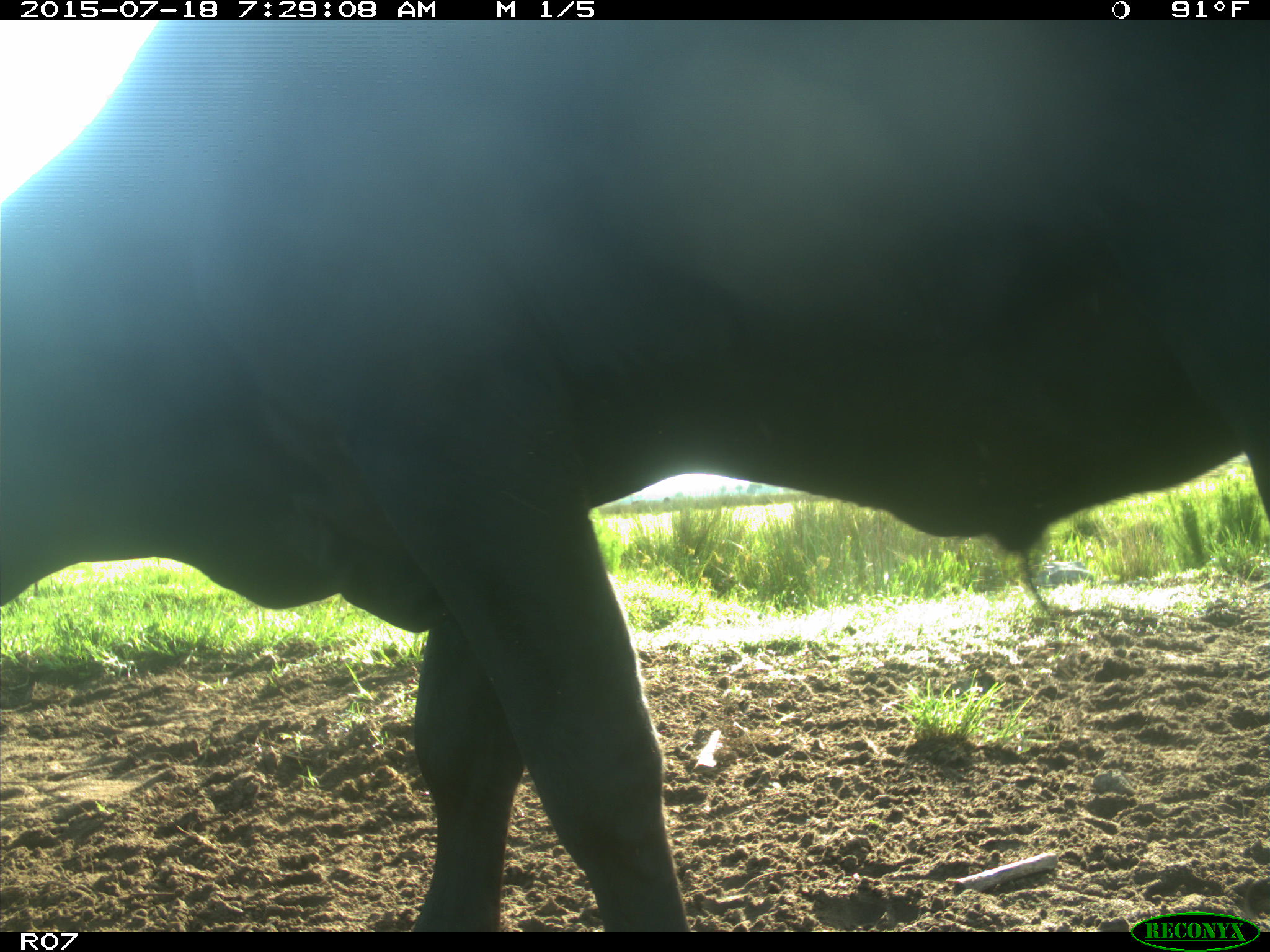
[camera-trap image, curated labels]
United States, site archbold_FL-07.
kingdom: Animalia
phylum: Chordata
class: Mammalia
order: Artiodactyla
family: Bovidae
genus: Bos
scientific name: Bos taurus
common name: domestic cow